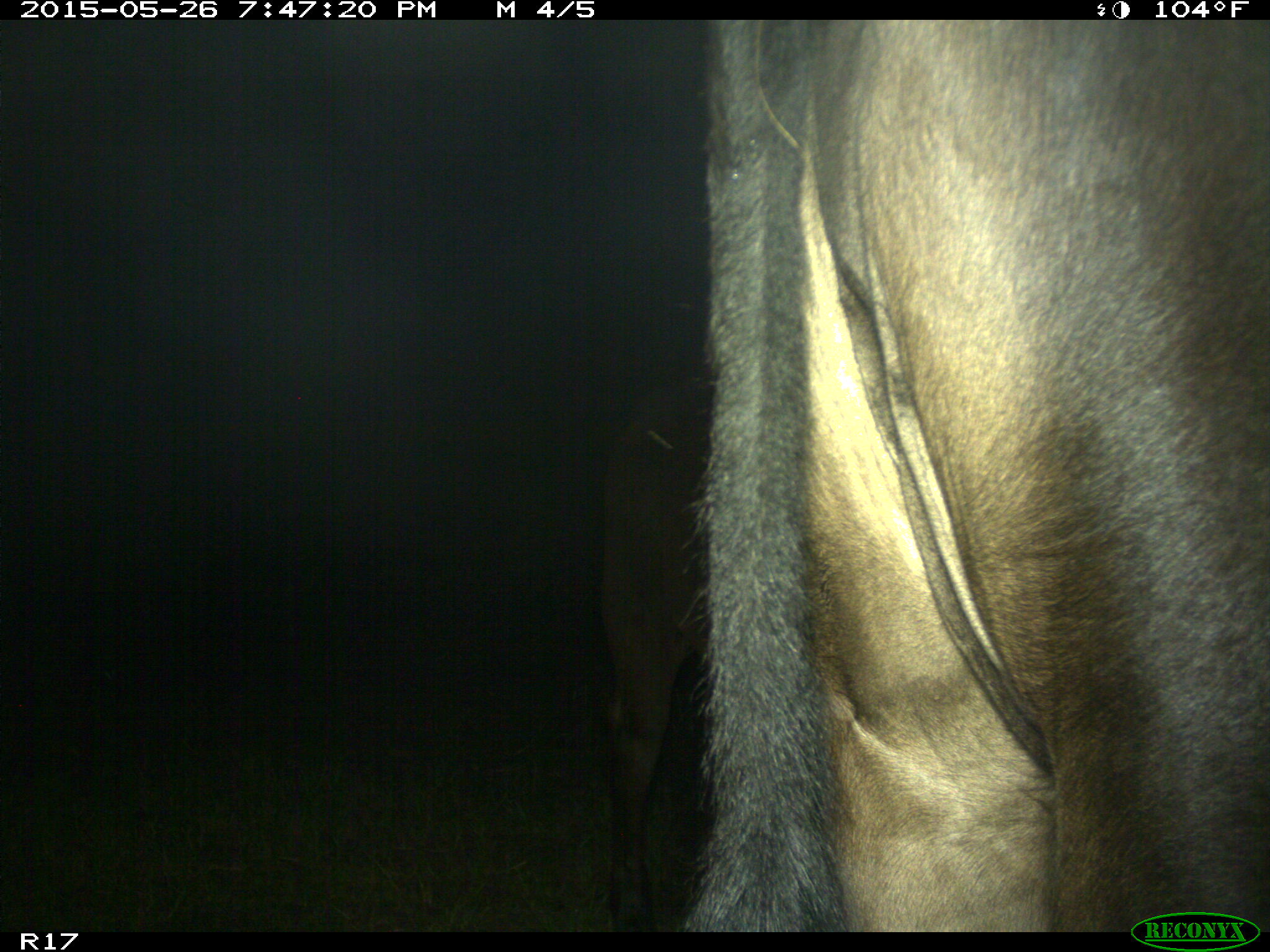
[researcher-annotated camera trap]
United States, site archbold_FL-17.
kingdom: Animalia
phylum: Chordata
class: Mammalia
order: Artiodactyla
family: Bovidae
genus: Bos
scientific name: Bos taurus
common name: domestic cow